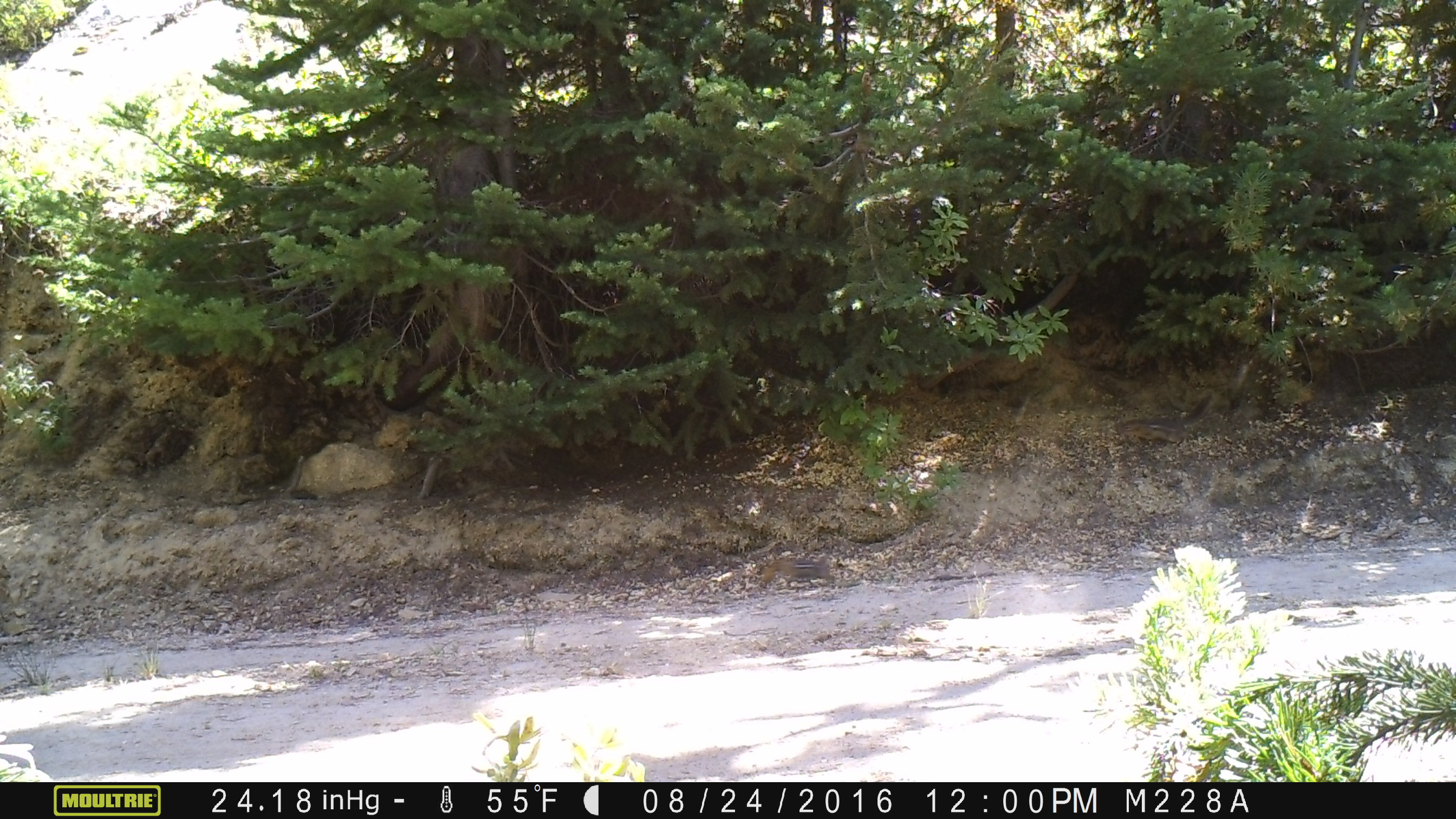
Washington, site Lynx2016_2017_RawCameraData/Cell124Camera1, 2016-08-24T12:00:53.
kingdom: Animalia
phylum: Chordata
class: Mammalia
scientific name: Mammalia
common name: small mammal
Small mammal (Mammalia). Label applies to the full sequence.